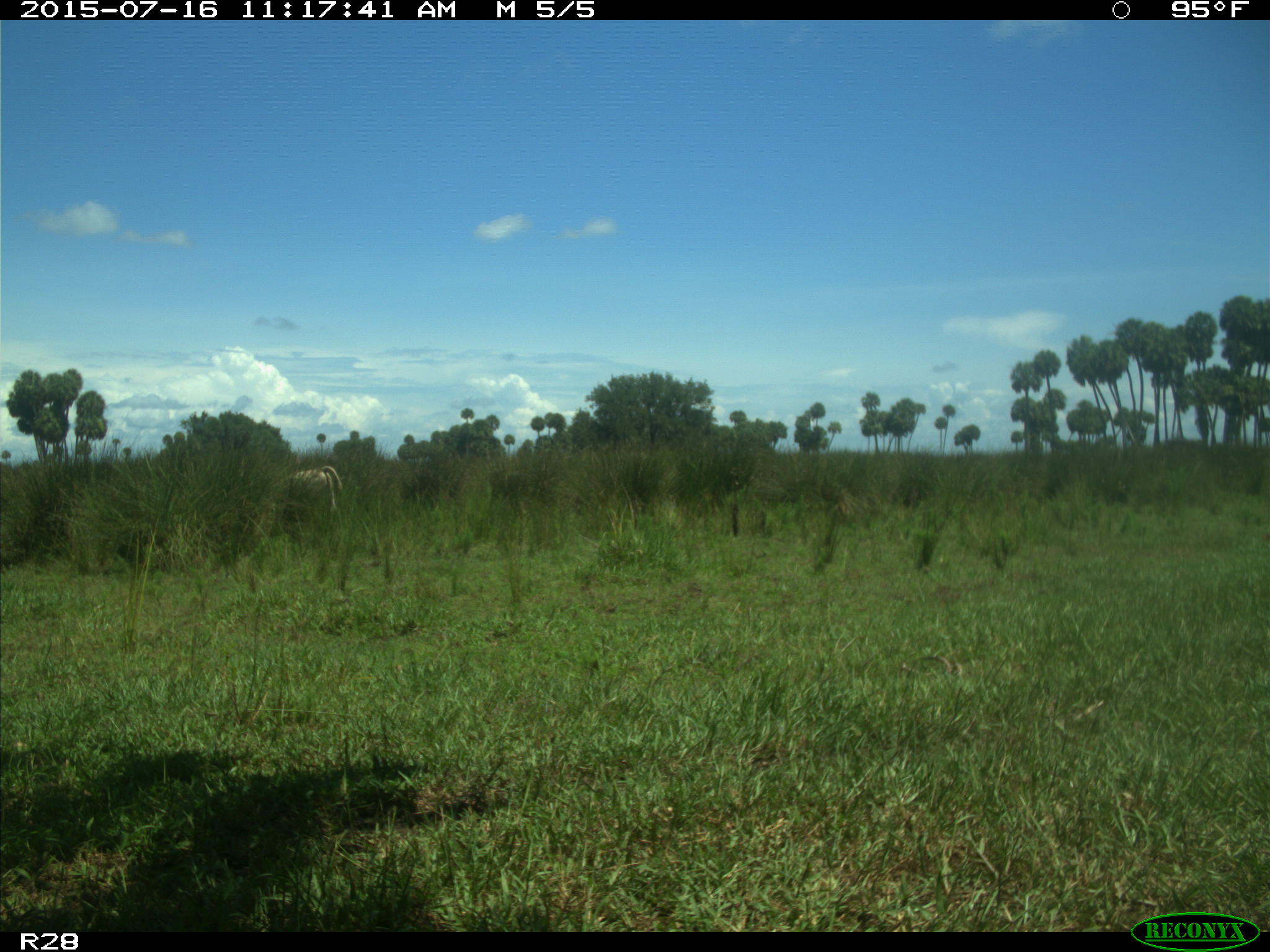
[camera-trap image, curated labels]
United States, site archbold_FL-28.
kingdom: Animalia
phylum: Chordata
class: Mammalia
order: Artiodactyla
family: Bovidae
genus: Bos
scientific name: Bos taurus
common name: domestic cow